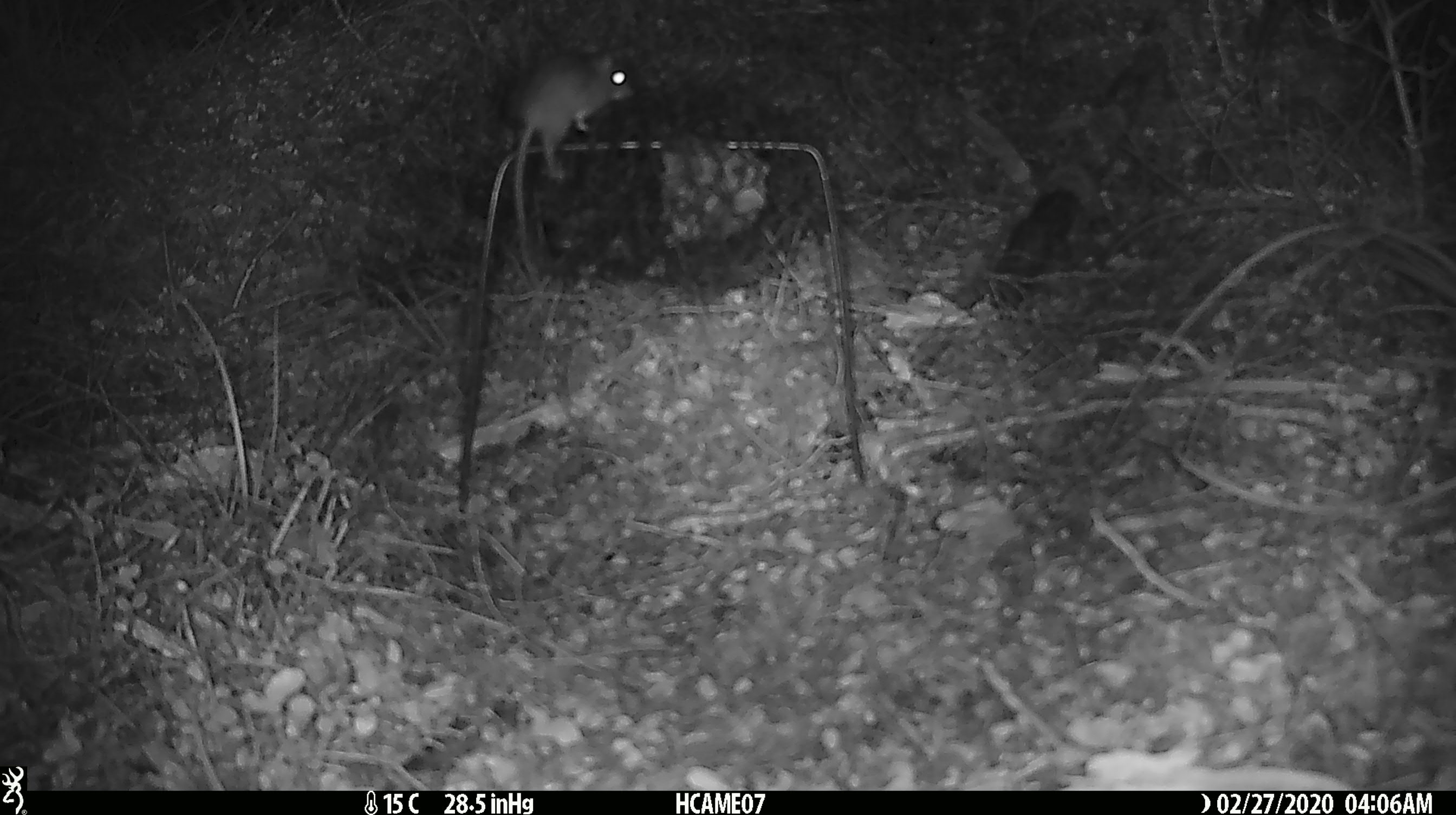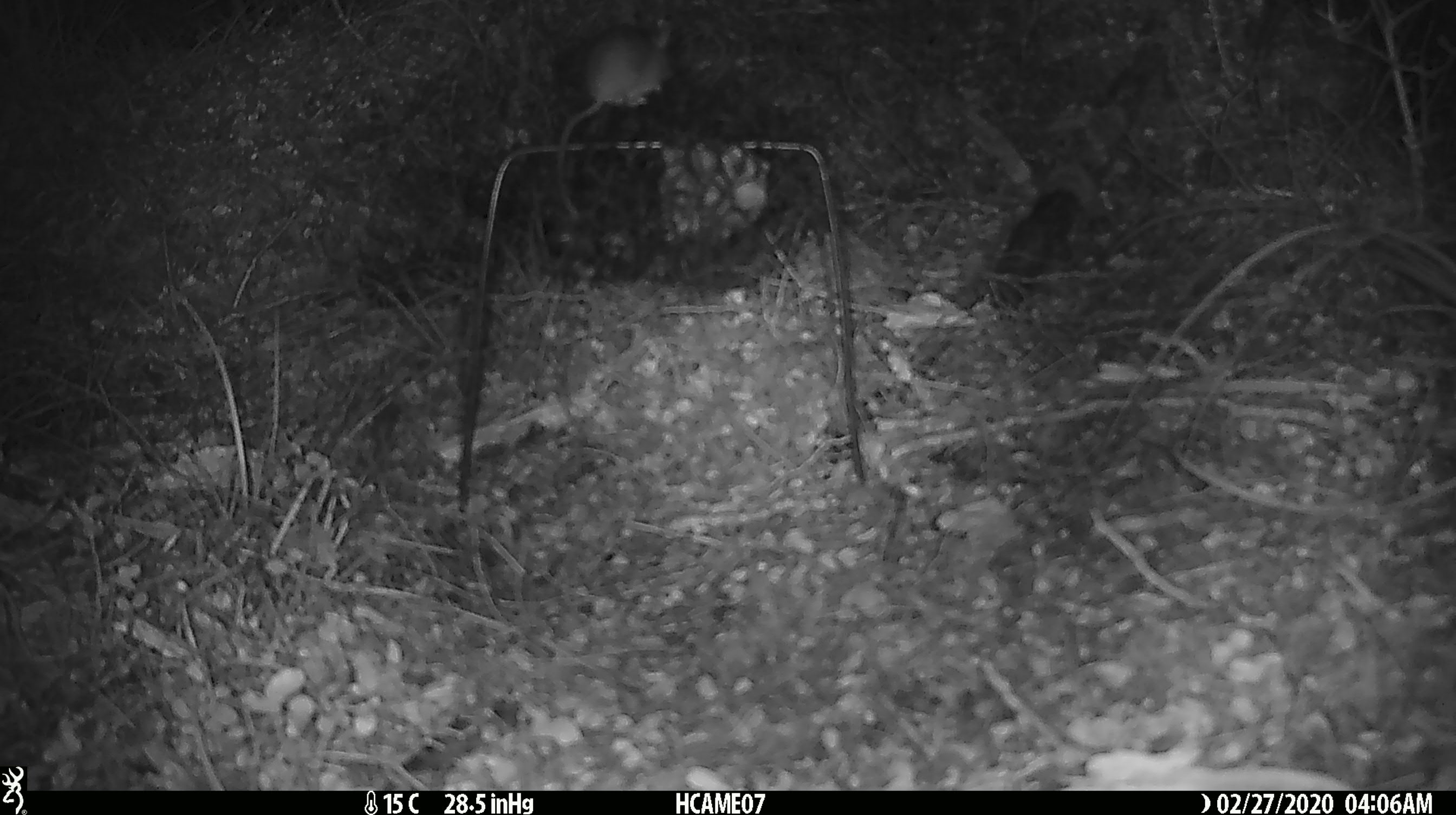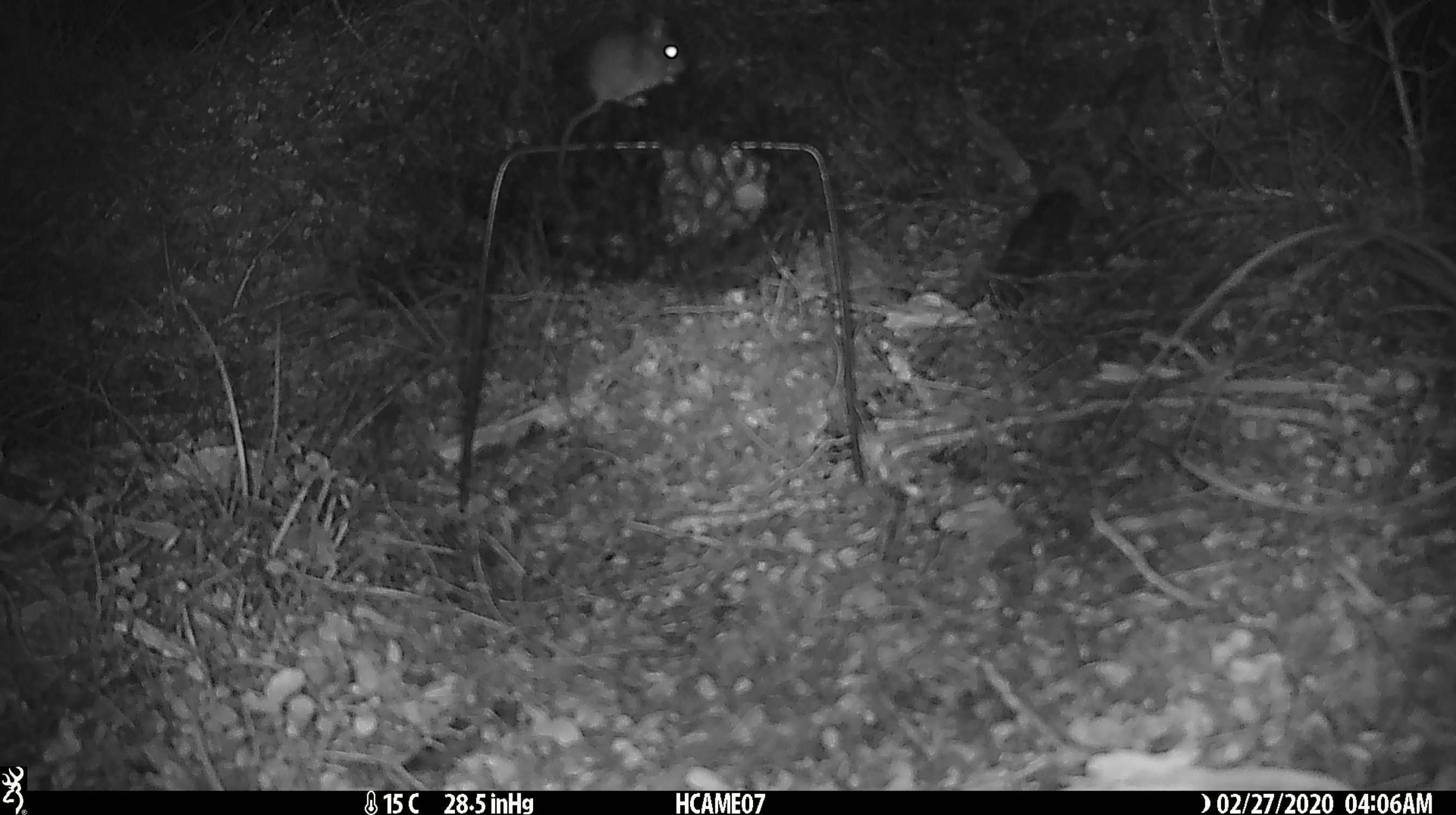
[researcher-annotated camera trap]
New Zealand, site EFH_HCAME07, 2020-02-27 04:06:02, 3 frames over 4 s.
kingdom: Animalia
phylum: Chordata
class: Mammalia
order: Rodentia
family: Muridae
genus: Mus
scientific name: Mus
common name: mouse